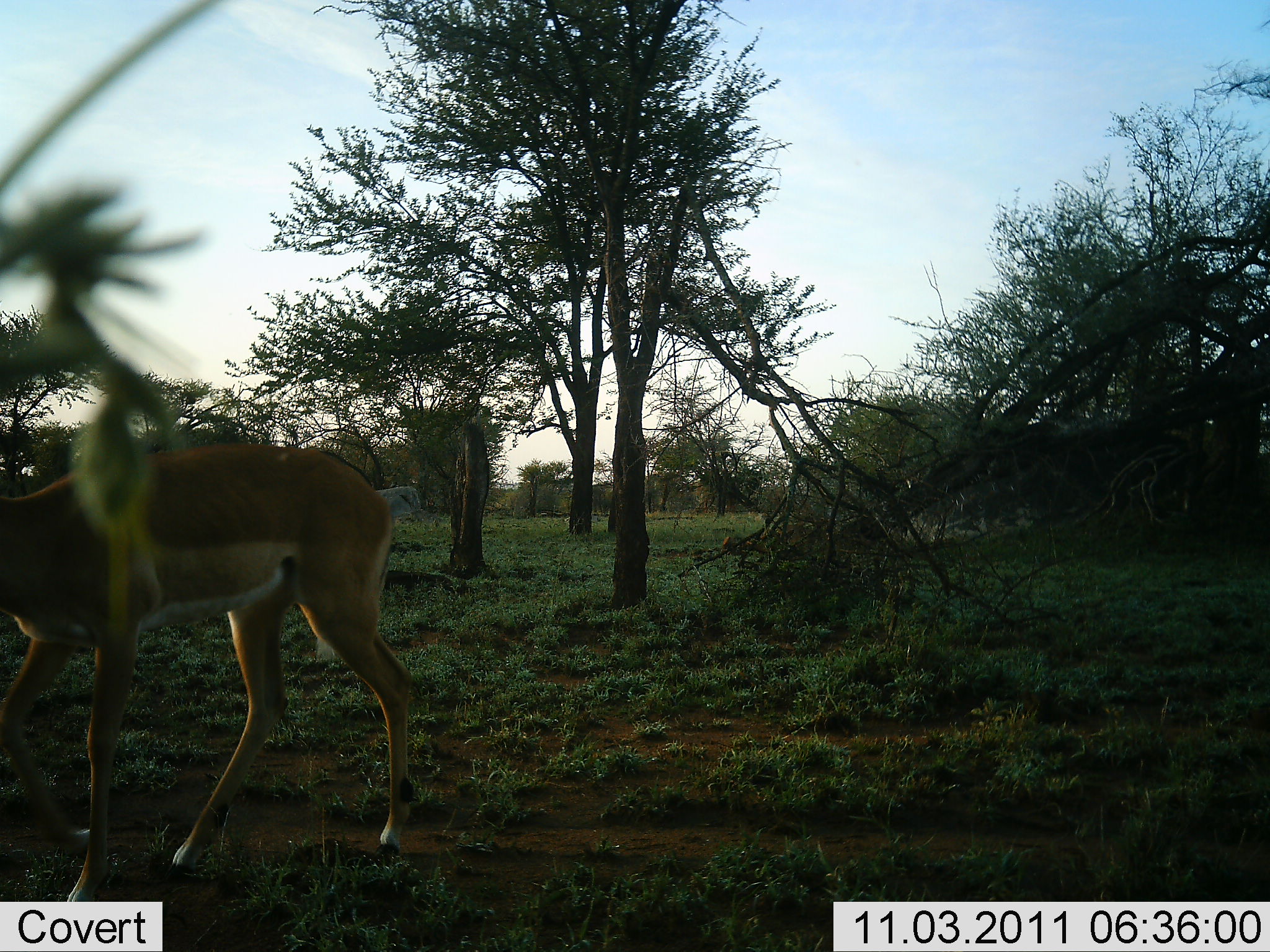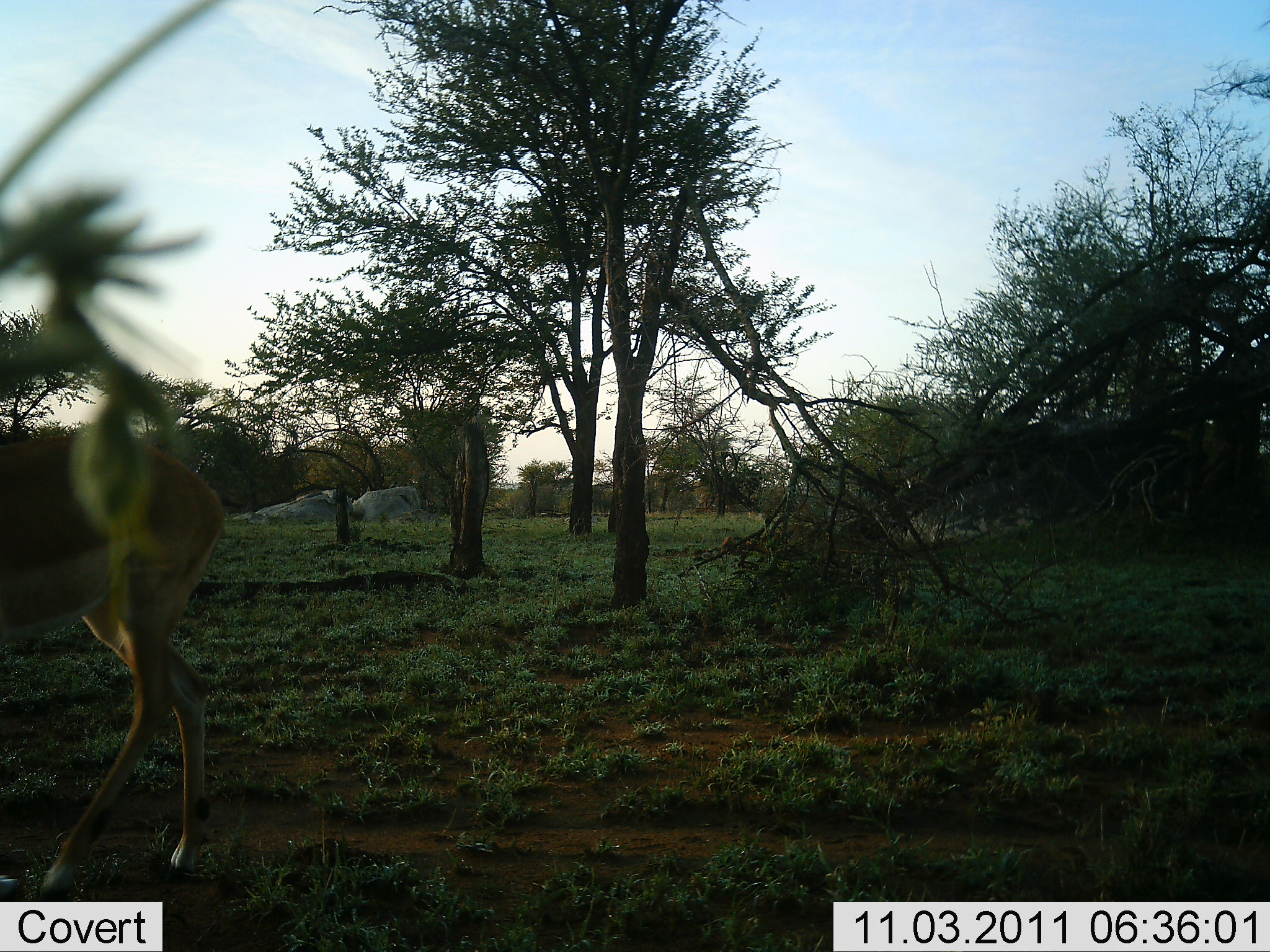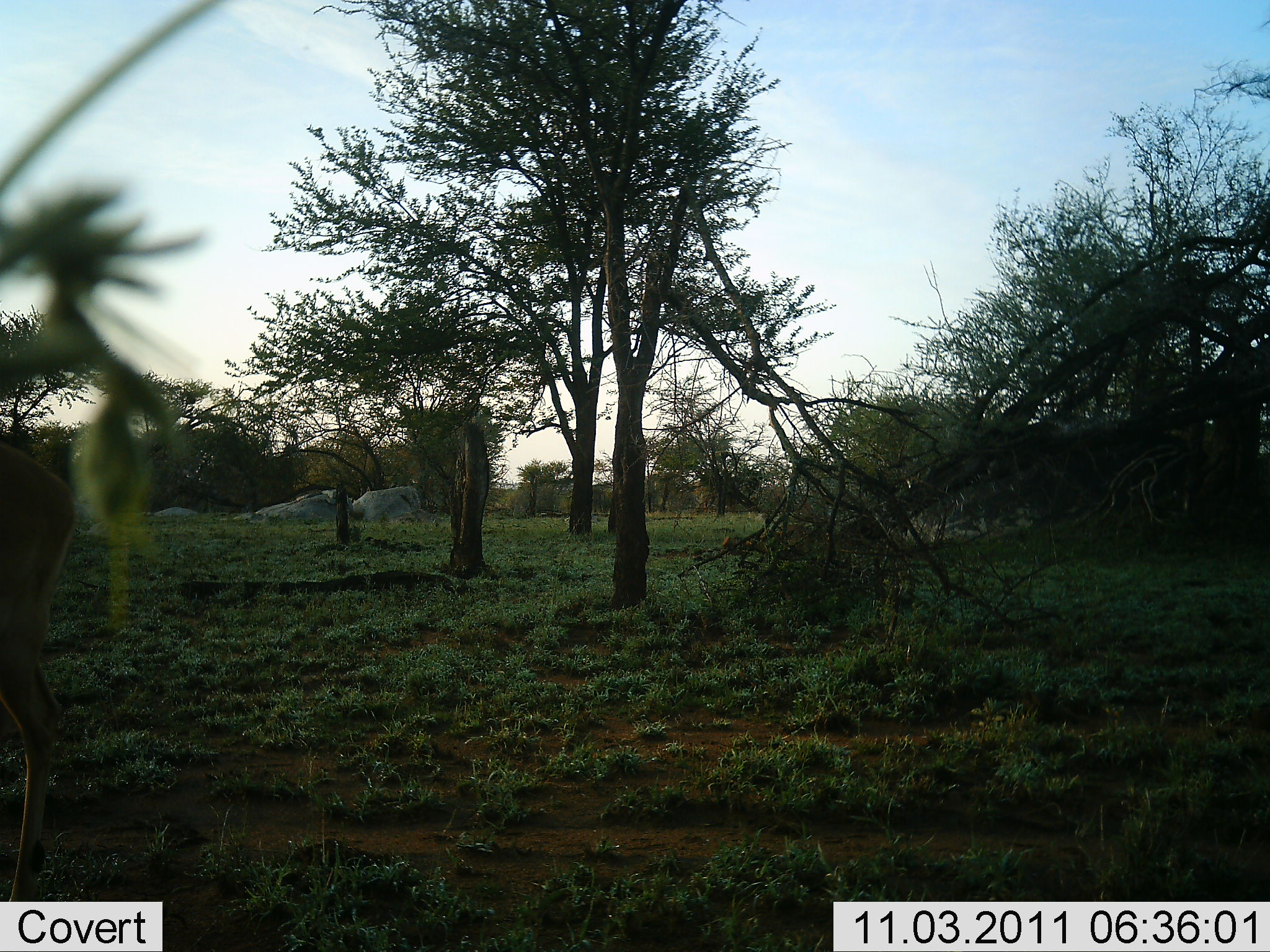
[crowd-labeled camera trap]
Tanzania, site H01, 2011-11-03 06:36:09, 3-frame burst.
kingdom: Animalia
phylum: Chordata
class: Mammalia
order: Artiodactyla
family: Bovidae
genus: Aepyceros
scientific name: Aepyceros melampus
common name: impala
Impala (Aepyceros melampus), count 1. Behavior (volunteer vote fractions): standing 0%, resting 0%, moving 100%, interacting 0%. Young present (vote fraction): 0%. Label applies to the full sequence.